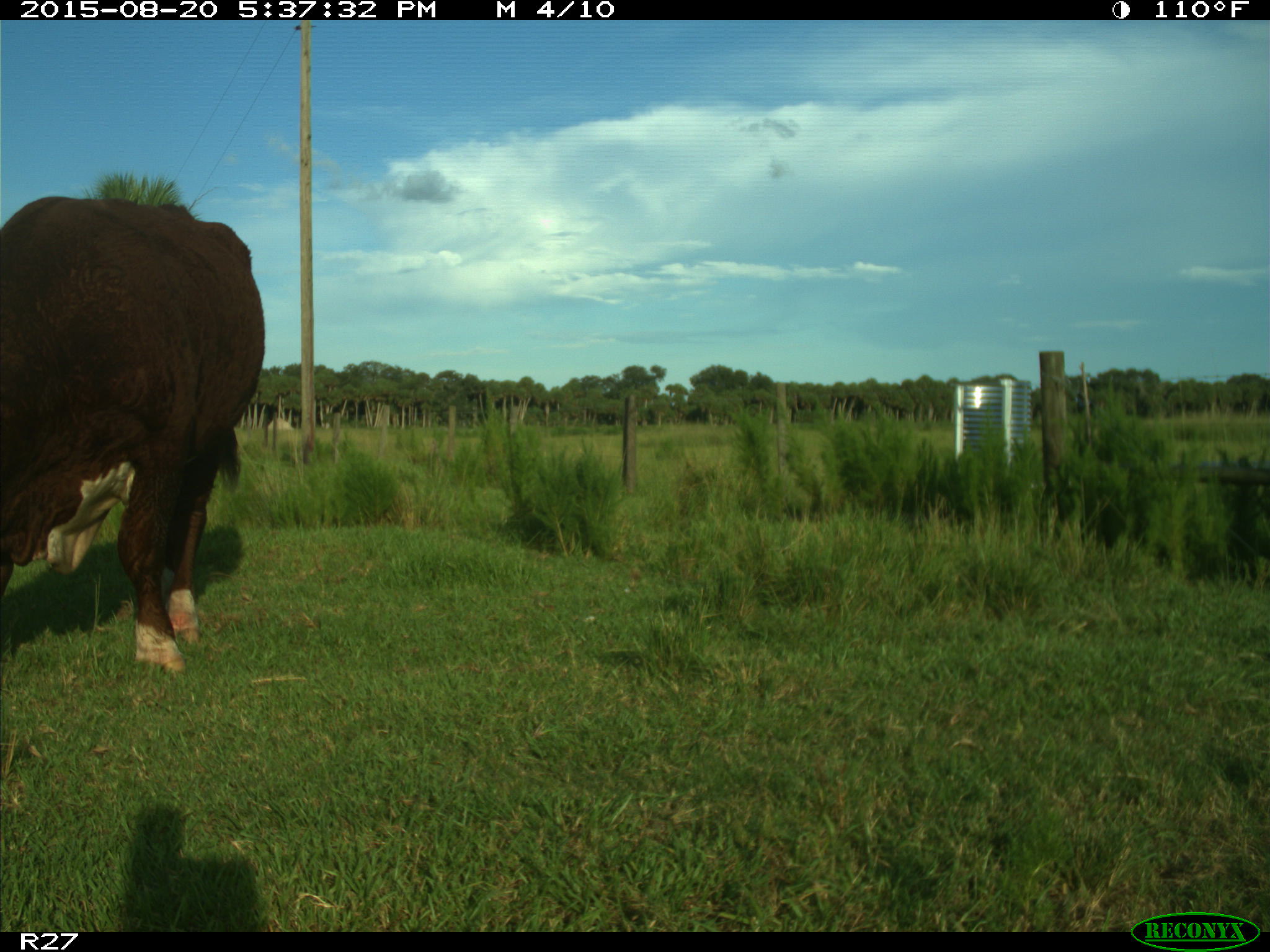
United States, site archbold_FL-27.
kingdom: Animalia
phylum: Chordata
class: Mammalia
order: Artiodactyla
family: Bovidae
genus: Bos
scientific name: Bos taurus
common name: domestic cow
Bos taurus (domestic cow).